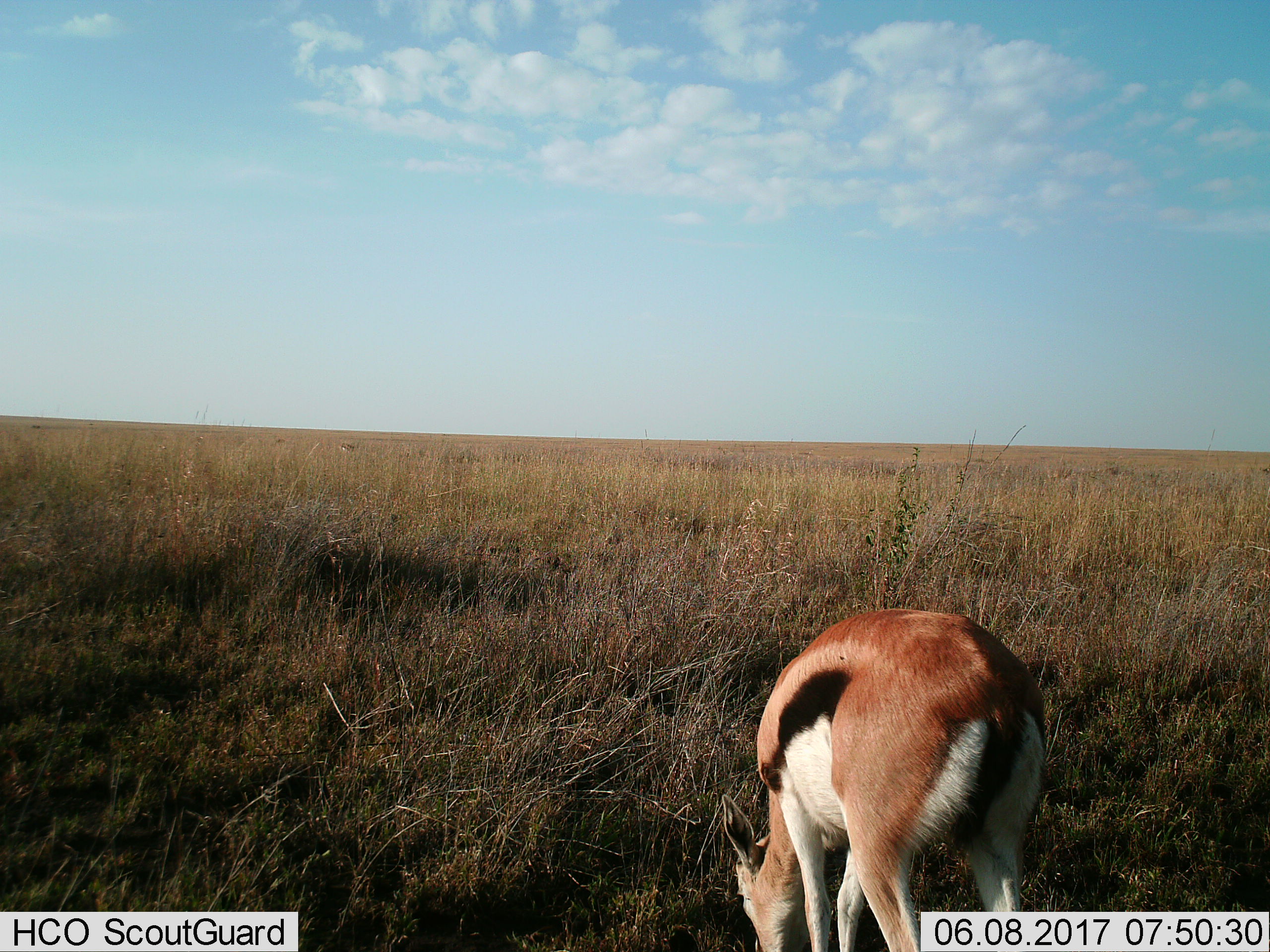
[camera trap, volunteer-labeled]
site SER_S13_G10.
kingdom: Animalia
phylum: Chordata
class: Mammalia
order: Artiodactyla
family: Bovidae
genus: Eudorcas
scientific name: Eudorcas thomsonii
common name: thomson's gazelle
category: gazellethomsons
Gazellethomsons (thomson's gazelle) (Eudorcas thomsonii), count 1. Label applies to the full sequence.